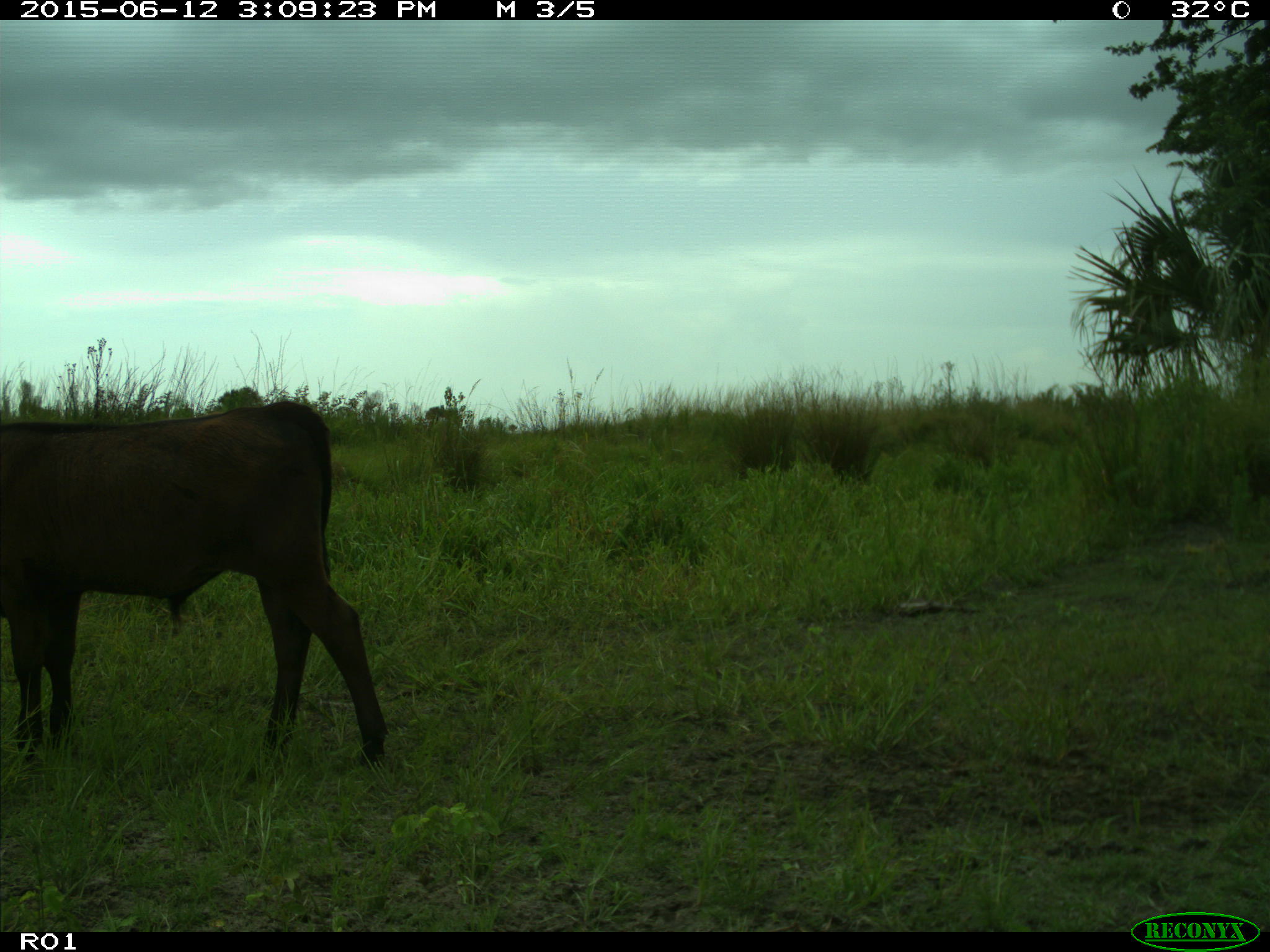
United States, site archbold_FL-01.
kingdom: Animalia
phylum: Chordata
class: Mammalia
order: Artiodactyla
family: Bovidae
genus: Bos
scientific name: Bos taurus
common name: domestic cow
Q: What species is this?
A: Bos taurus (domestic cow).